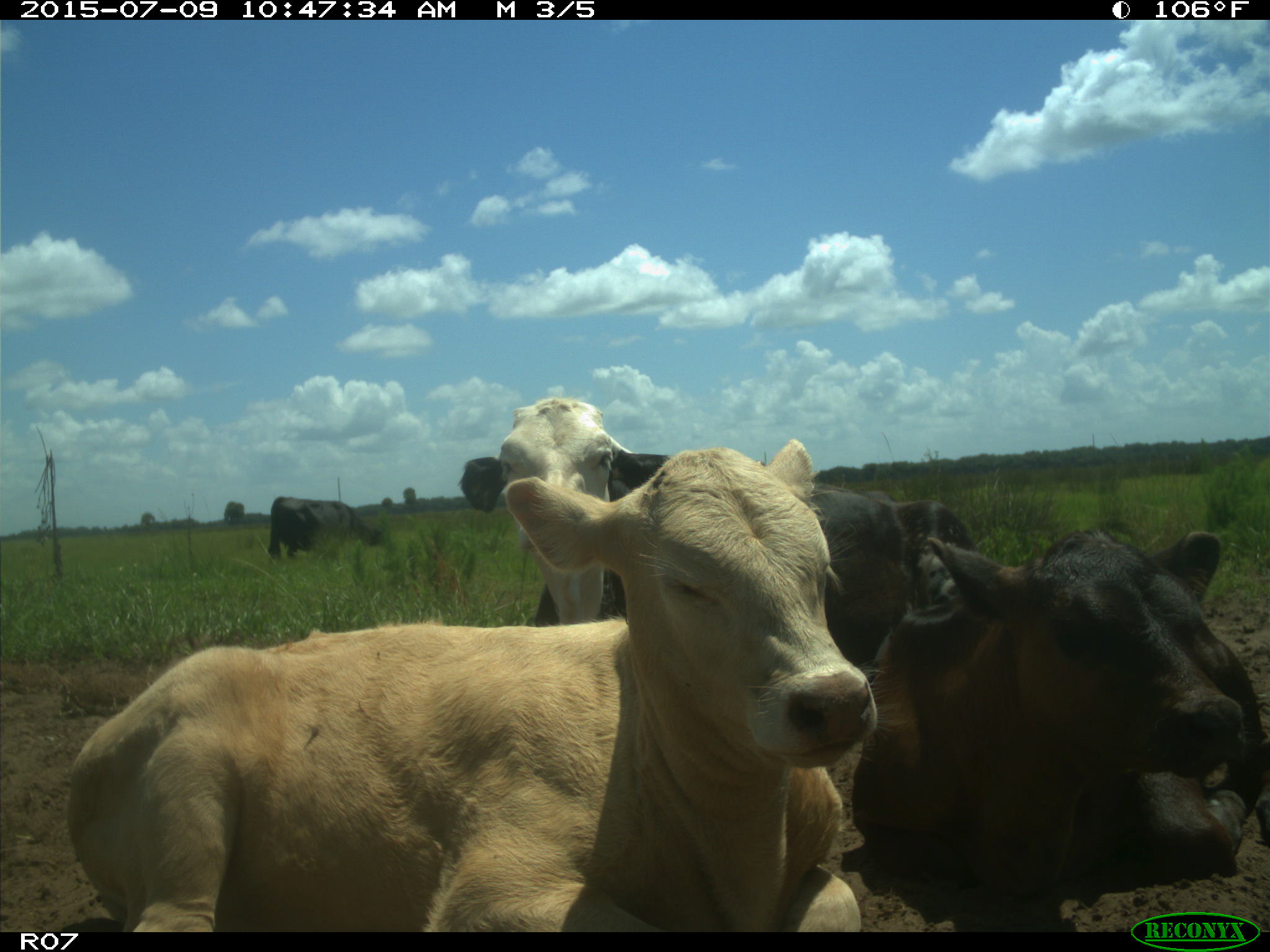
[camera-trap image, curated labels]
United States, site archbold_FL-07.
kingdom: Animalia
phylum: Chordata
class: Mammalia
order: Artiodactyla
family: Bovidae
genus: Bos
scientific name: Bos taurus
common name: domestic cow